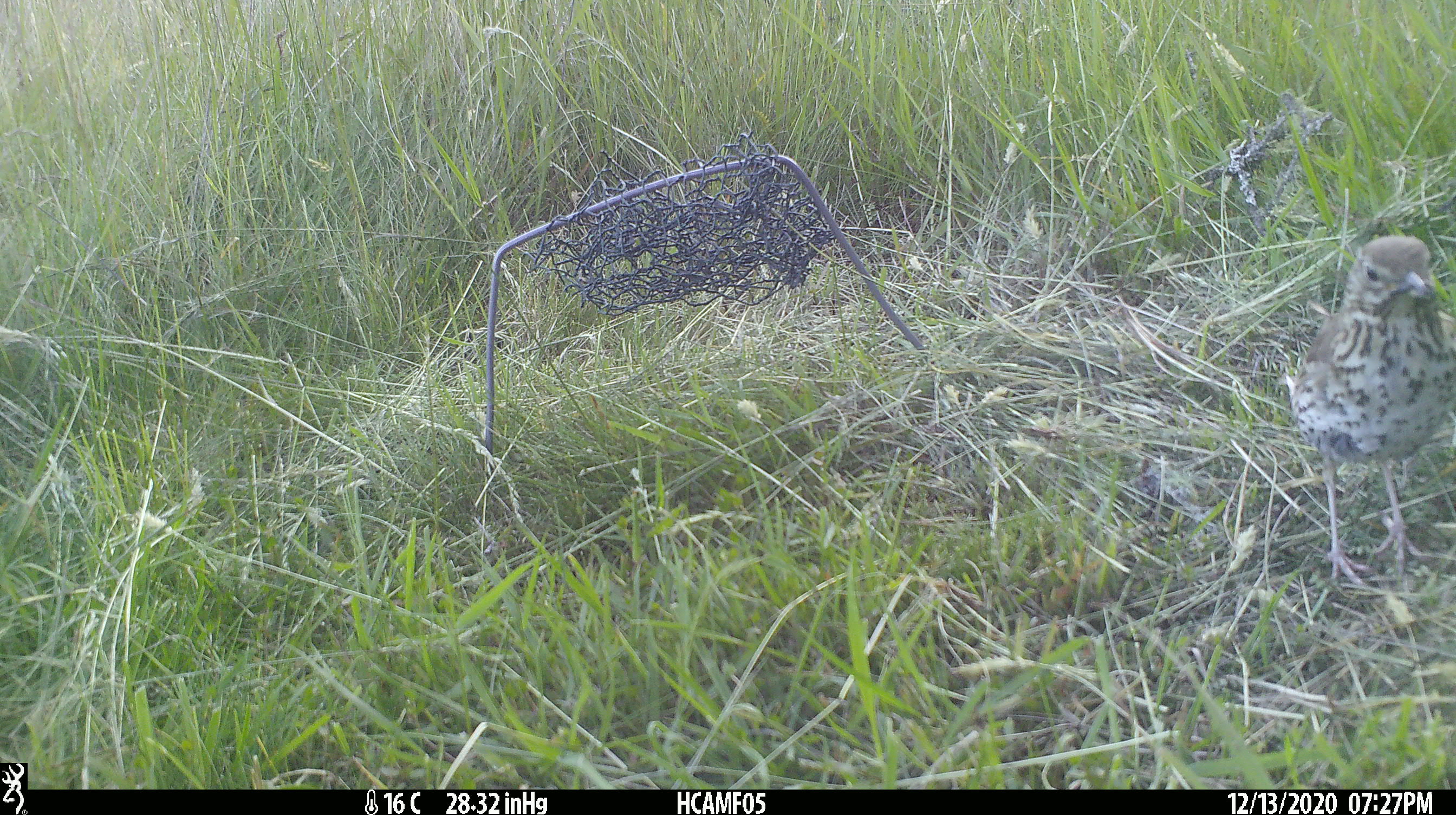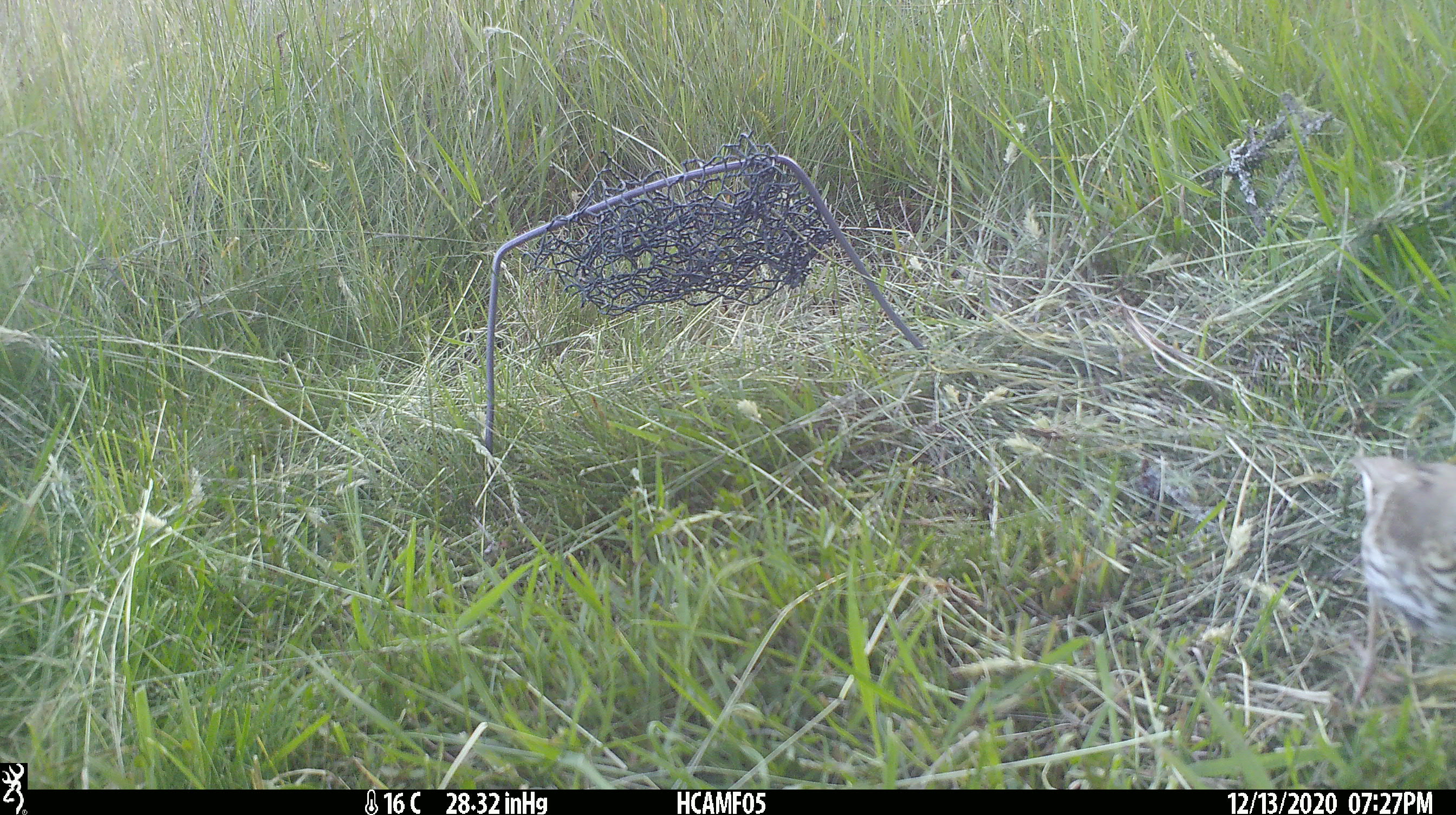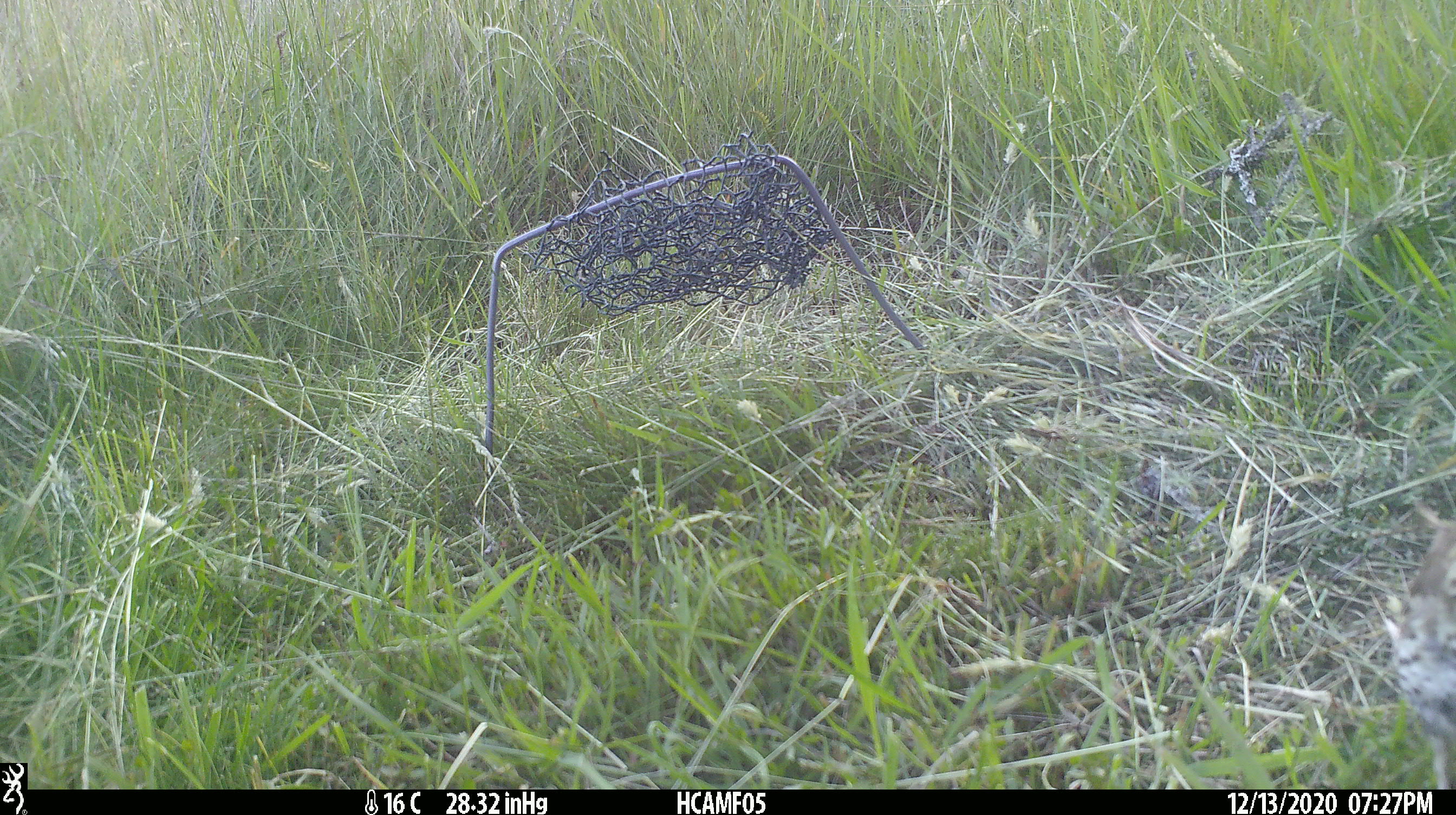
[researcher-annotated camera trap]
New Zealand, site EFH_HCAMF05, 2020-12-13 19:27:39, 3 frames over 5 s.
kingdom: Animalia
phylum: Chordata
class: Aves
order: Passeriformes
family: Turdidae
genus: Turdus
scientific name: Turdus philomelos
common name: song thrush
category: thrush